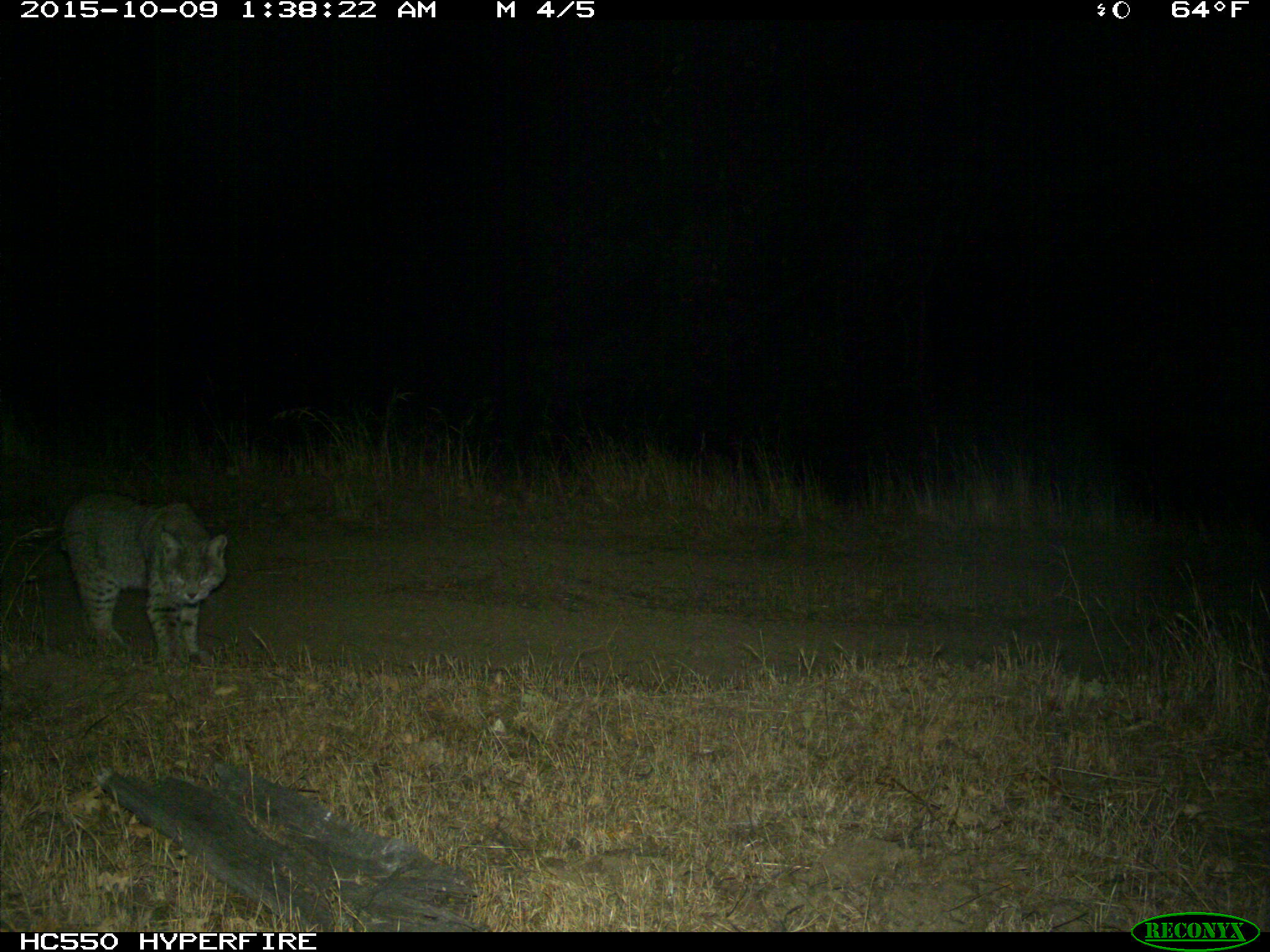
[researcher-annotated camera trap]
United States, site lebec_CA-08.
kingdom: Animalia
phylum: Chordata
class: Mammalia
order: Carnivora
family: Felidae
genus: Lynx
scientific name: Lynx rufus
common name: bobcat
Lynx rufus (bobcat).